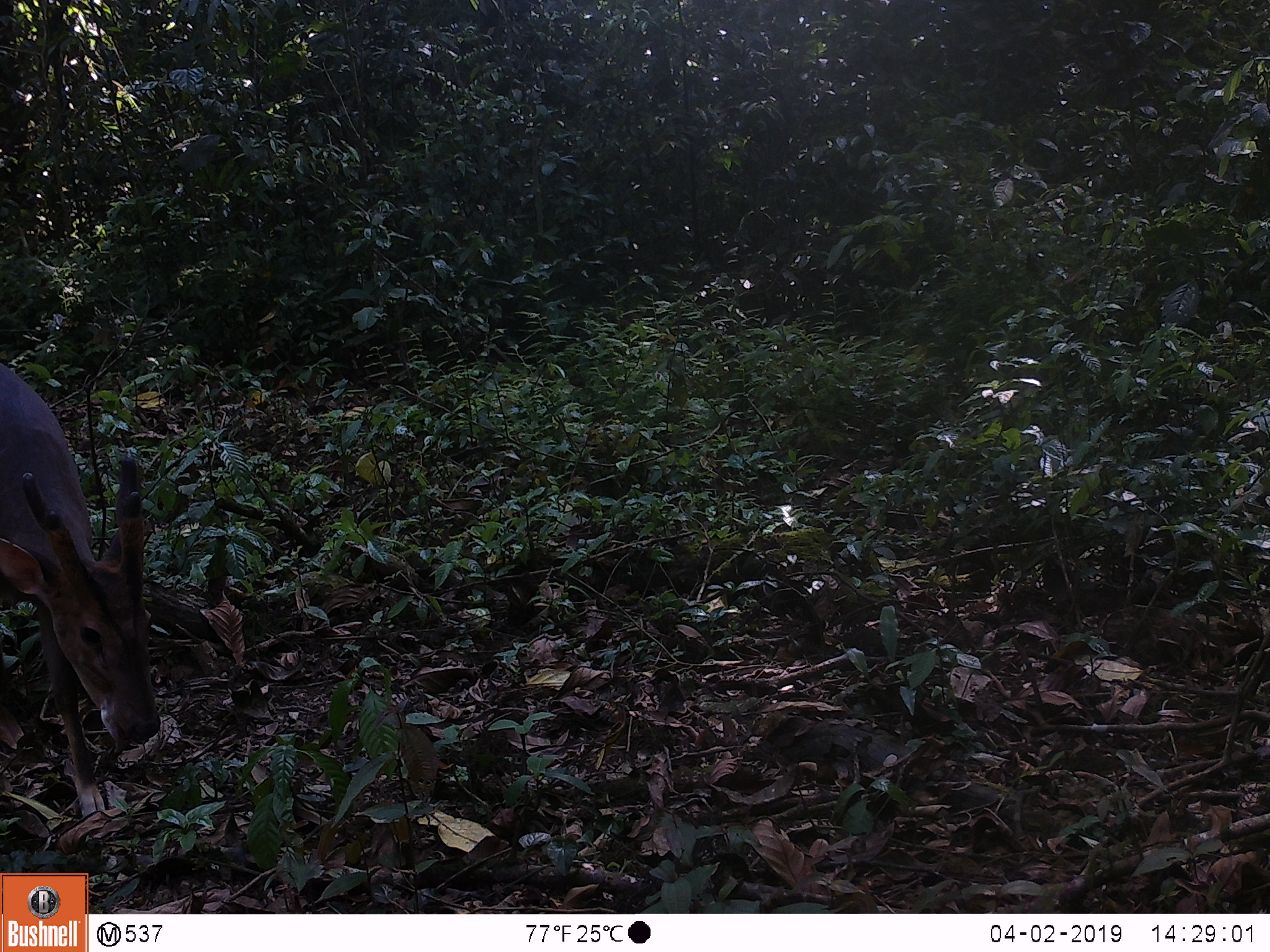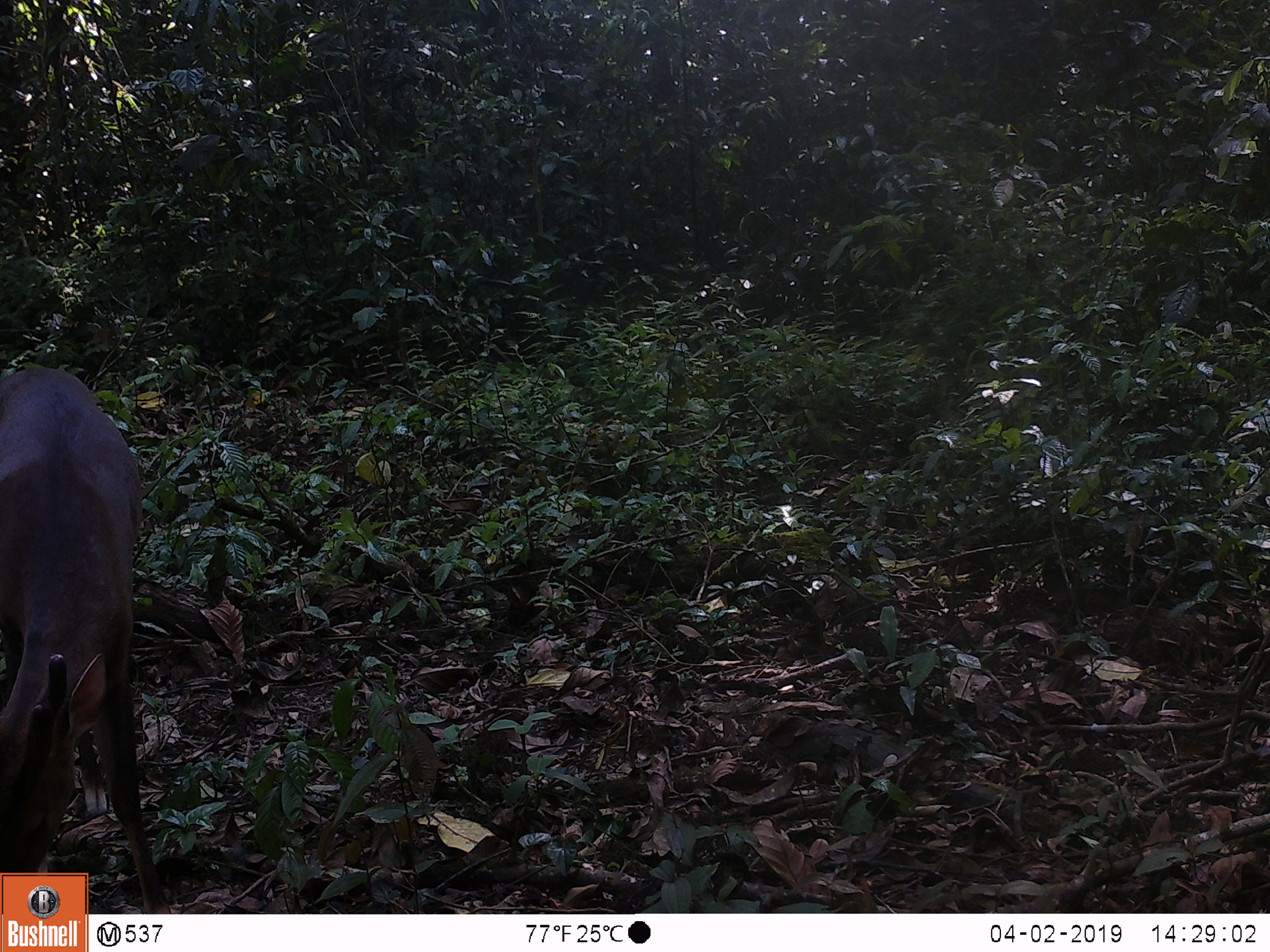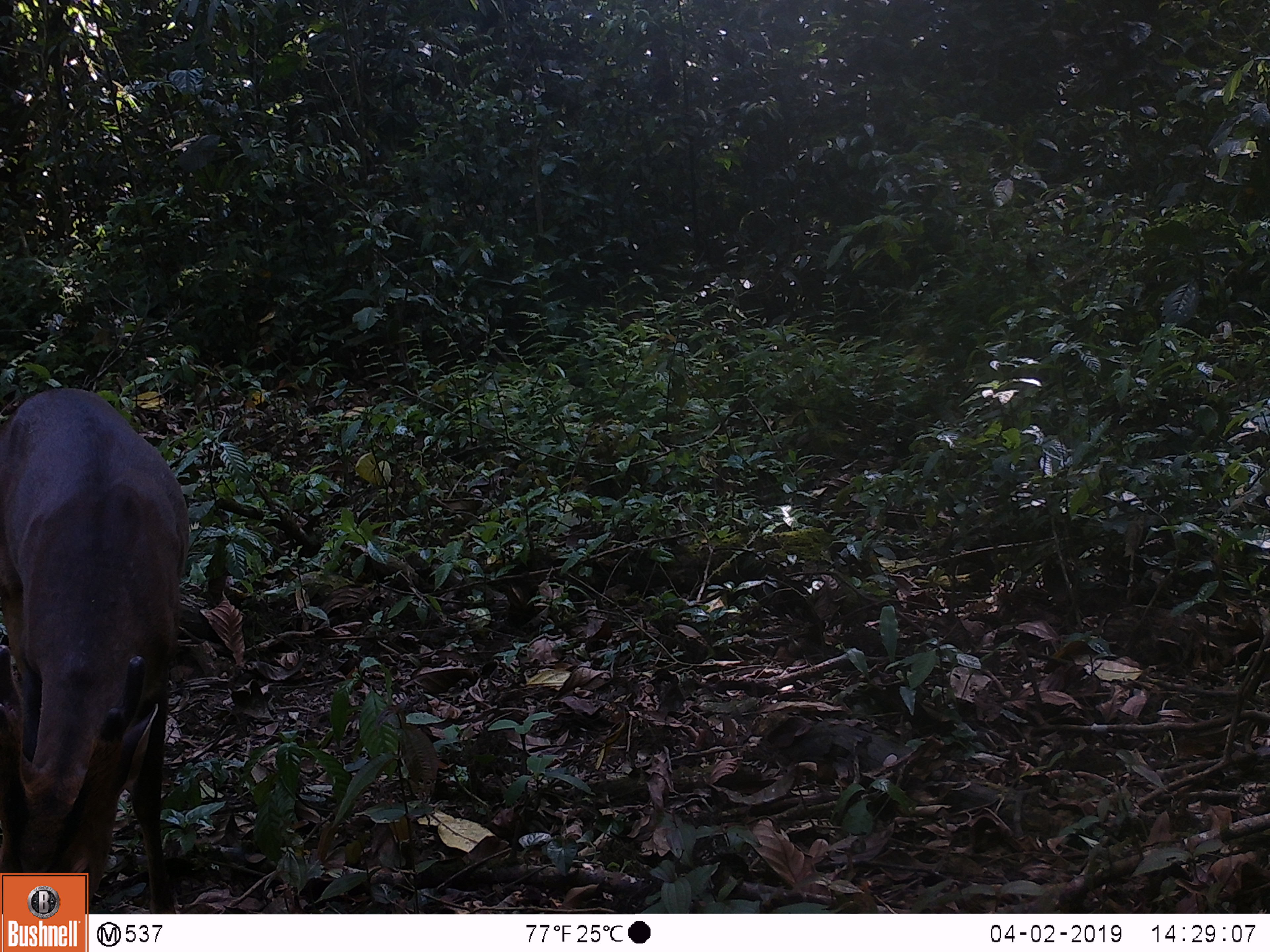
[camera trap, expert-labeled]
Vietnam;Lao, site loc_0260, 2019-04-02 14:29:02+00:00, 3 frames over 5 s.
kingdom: Animalia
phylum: Chordata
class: Mammalia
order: Artiodactyla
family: Cervidae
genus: Muntiacus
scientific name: Muntiacus vuquangensis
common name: large-antlered muntjac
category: large antlered muntjac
Large antlered muntjac (large-antlered muntjac) (Muntiacus vuquangensis). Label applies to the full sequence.